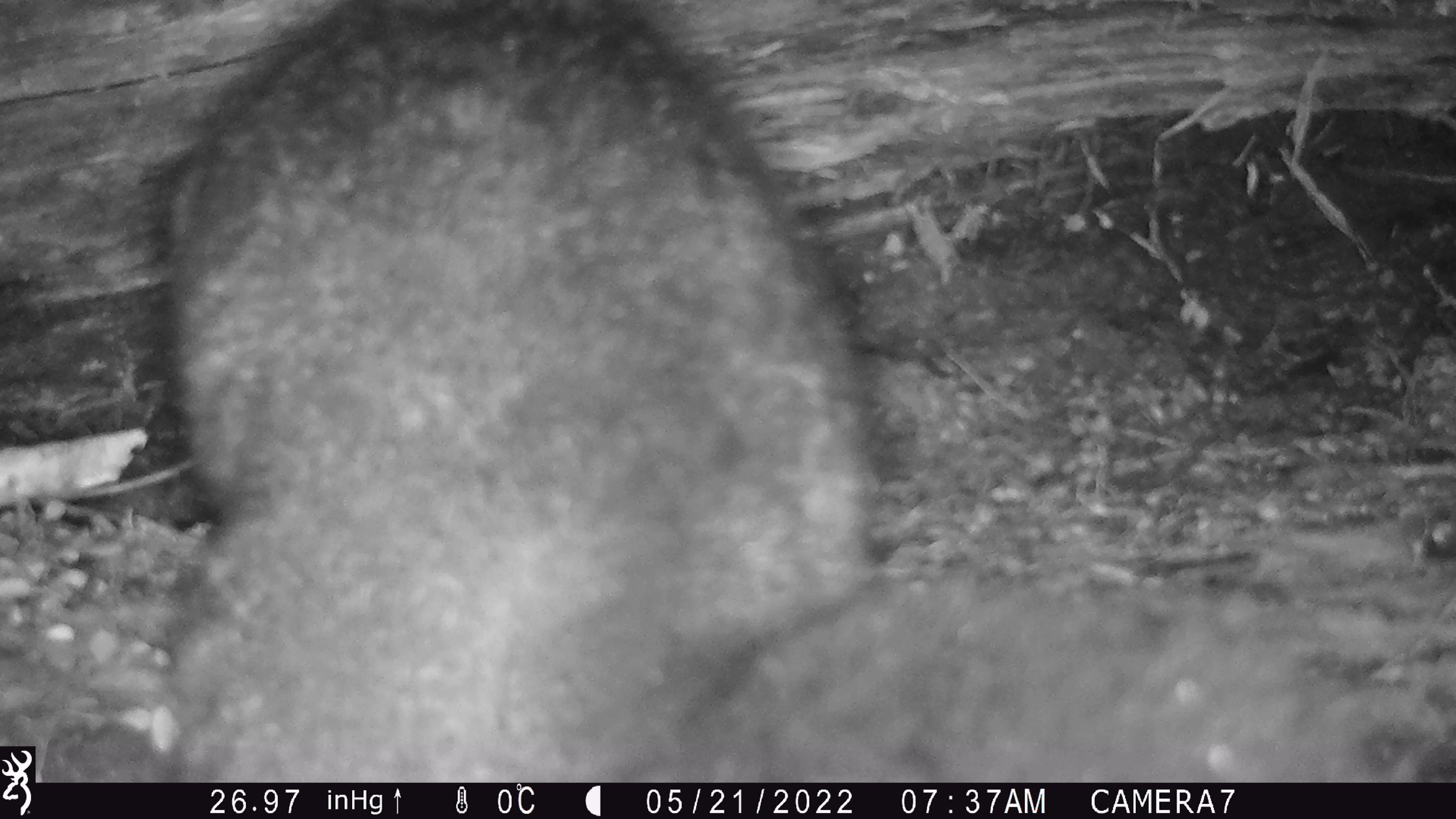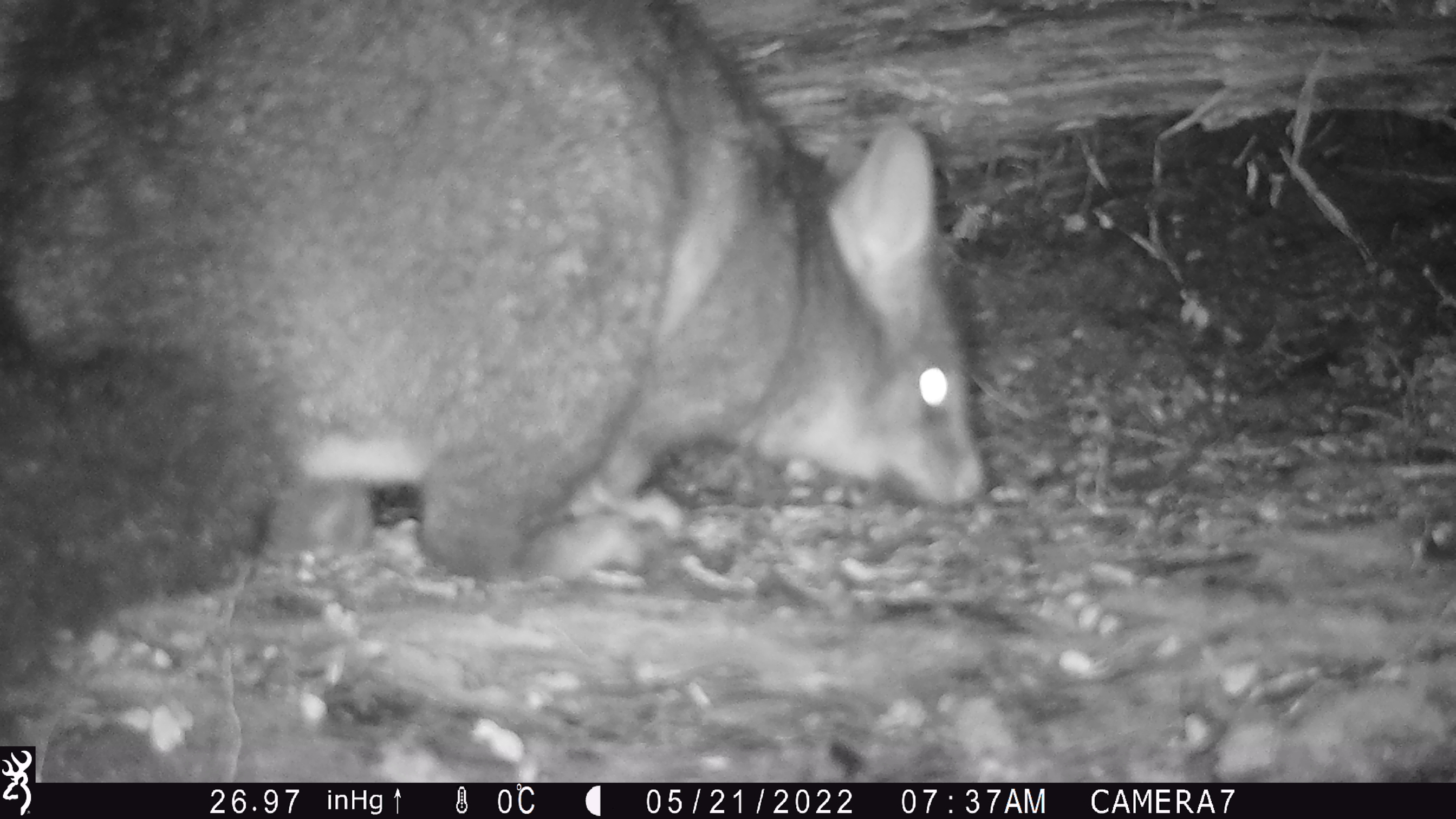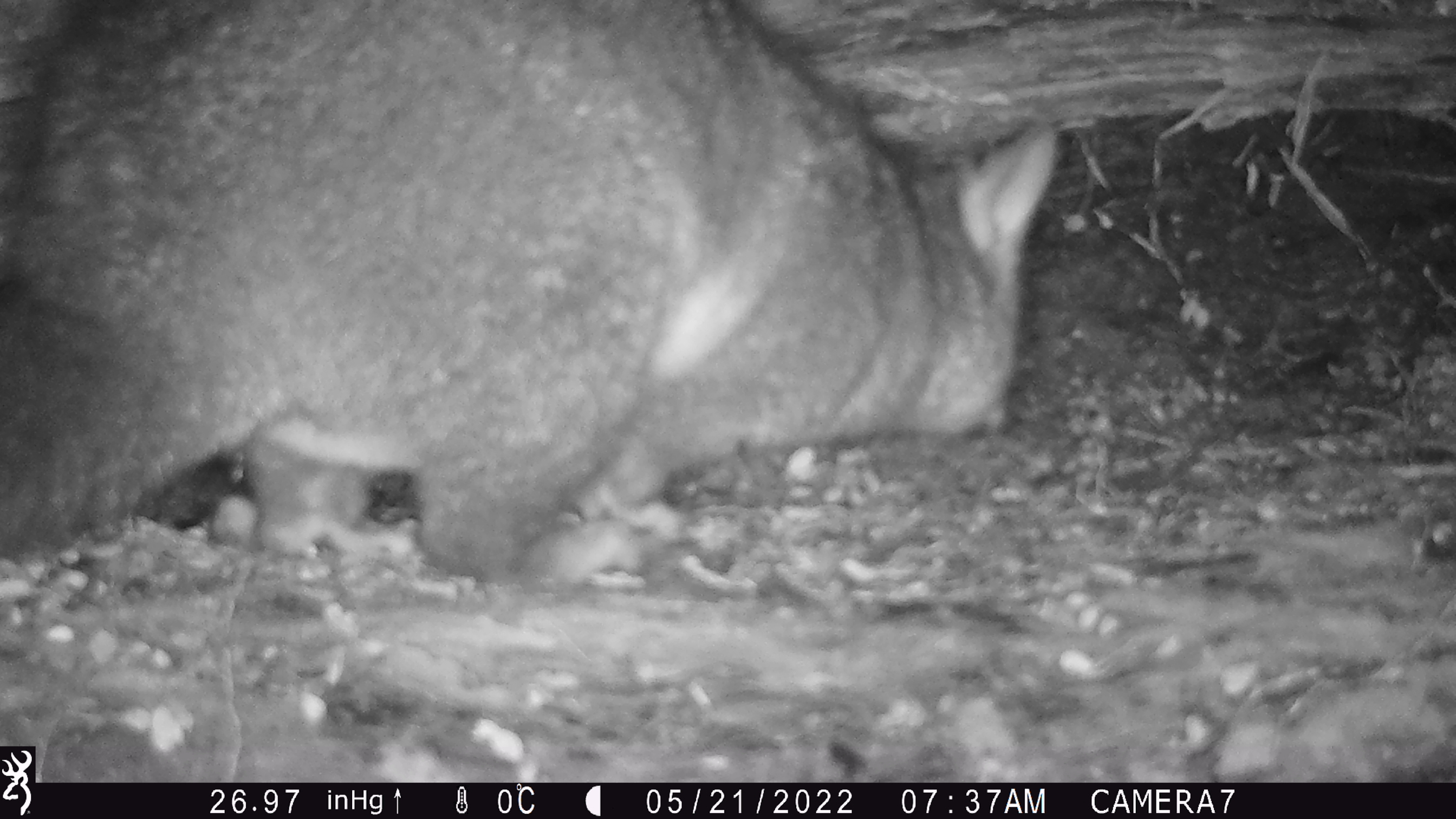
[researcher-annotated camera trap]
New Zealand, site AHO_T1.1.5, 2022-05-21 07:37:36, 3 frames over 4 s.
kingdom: Animalia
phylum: Chordata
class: Mammalia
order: Diprotodontia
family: Phalangeridae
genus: Trichosurus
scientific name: Trichosurus vulpecula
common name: common brushtail possum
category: possum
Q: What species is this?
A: Possum (common brushtail possum) (Trichosurus vulpecula).